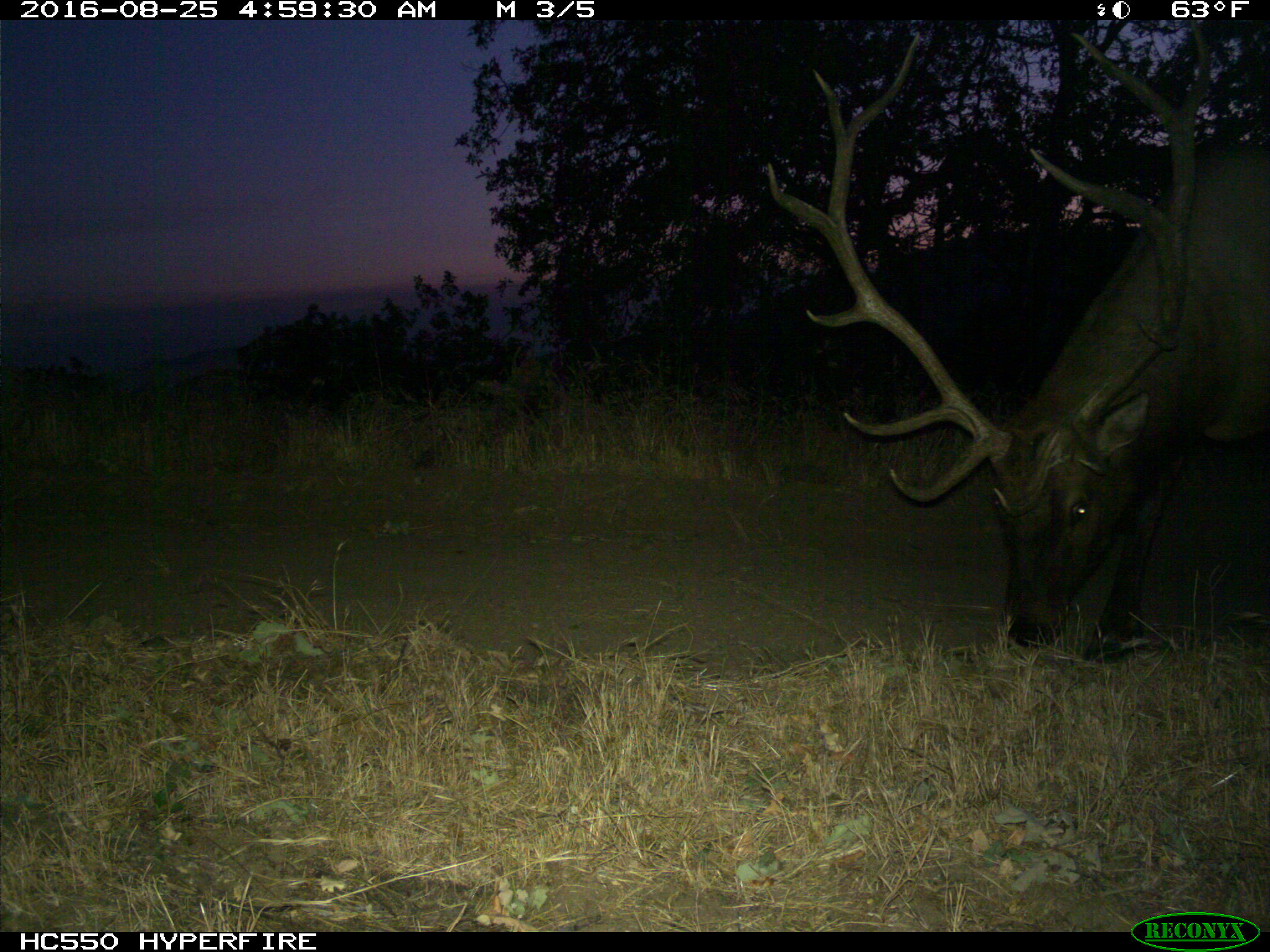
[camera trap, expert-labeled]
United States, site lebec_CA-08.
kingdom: Animalia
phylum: Chordata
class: Mammalia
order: Artiodactyla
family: Cervidae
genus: Cervus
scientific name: Cervus canadensis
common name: elk